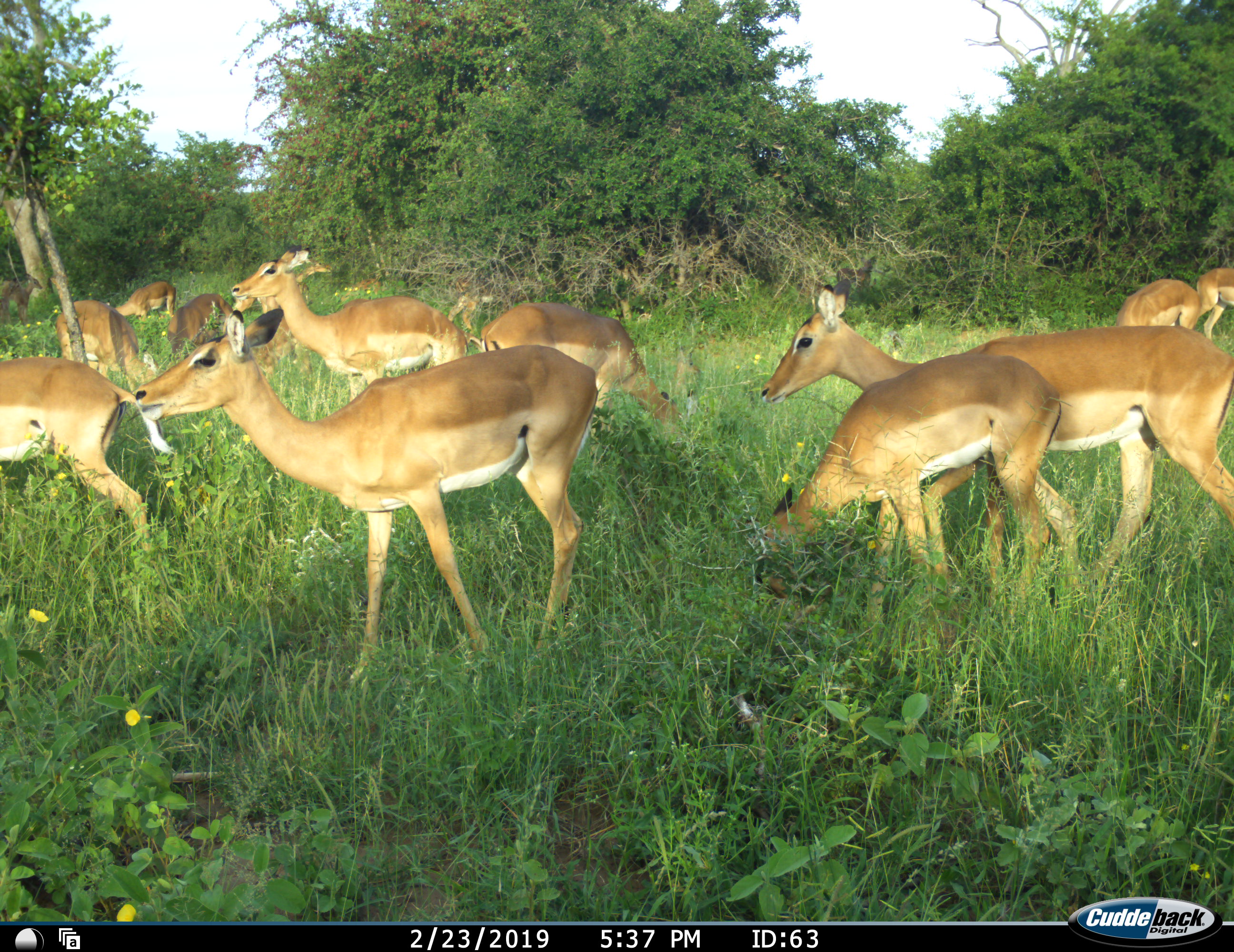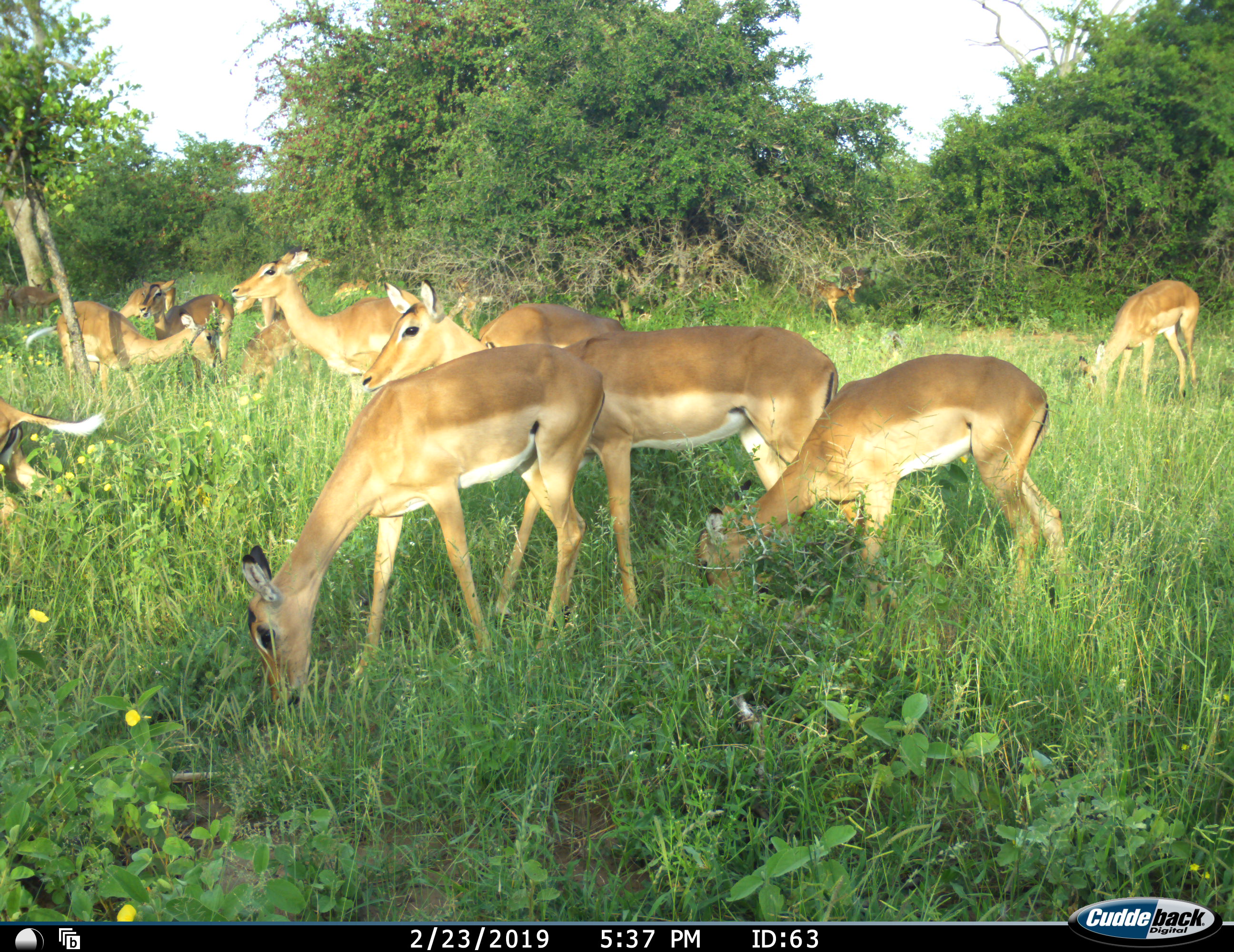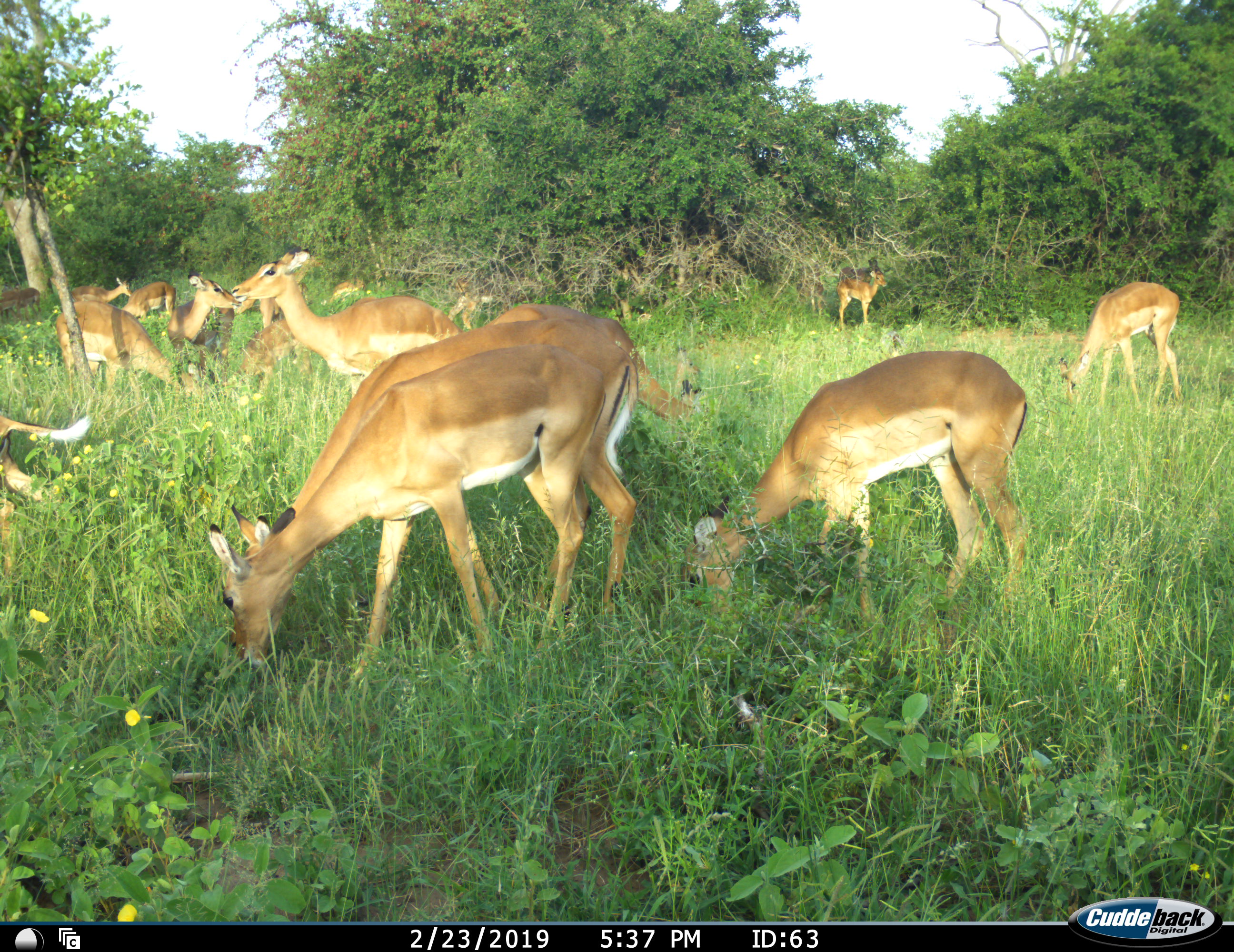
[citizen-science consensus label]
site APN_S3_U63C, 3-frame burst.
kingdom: Animalia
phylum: Chordata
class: Mammalia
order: Artiodactyla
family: Bovidae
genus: Aepyceros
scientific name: Aepyceros melampus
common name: impala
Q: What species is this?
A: Impala (Aepyceros melampus).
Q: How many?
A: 11-50.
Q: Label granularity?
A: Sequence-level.